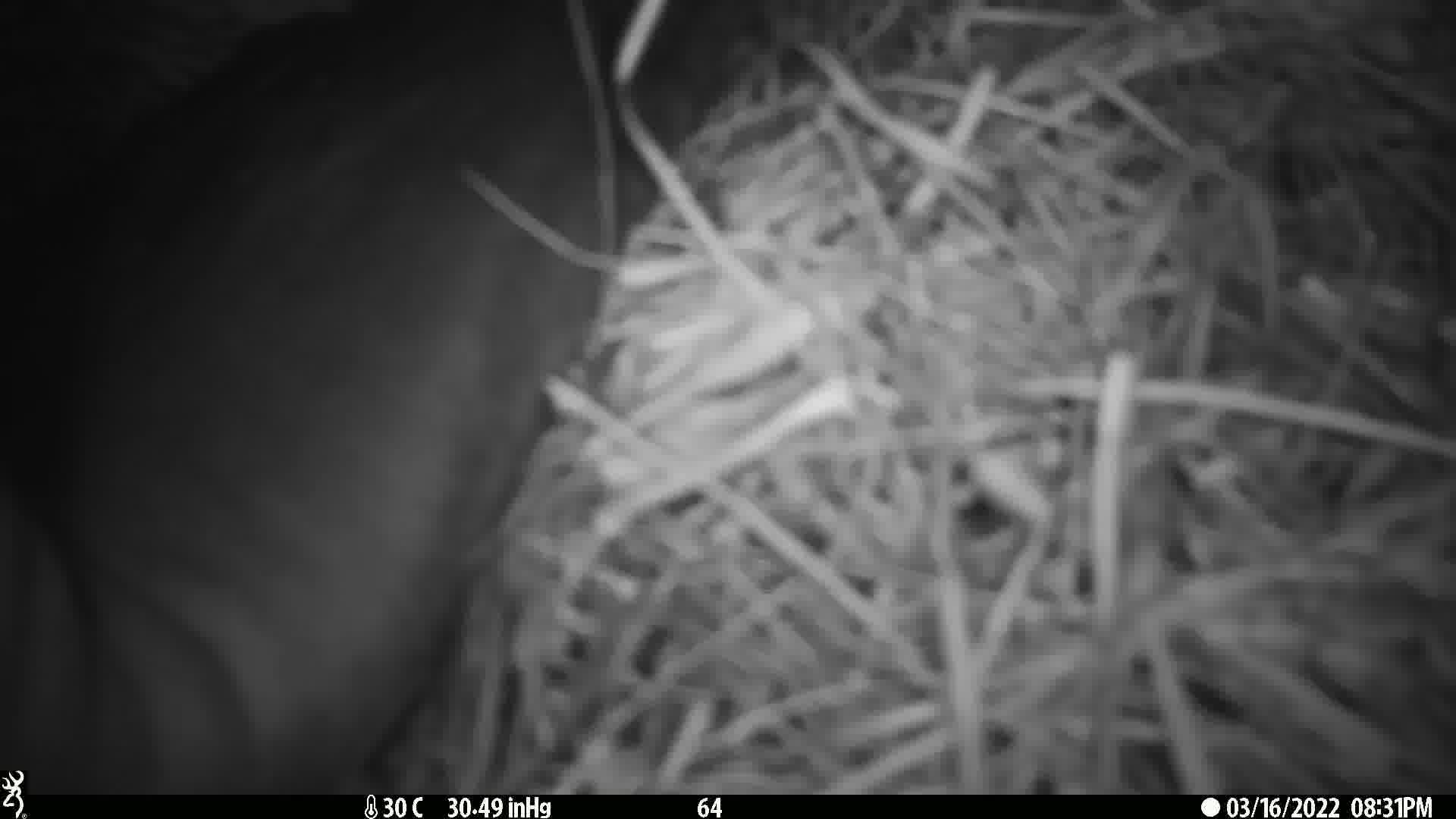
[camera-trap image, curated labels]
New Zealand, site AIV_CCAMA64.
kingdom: Animalia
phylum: Chordata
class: Mammalia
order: Carnivora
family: Otariidae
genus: Phocarctos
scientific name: Phocarctos hookeri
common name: new zealand sea lion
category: sealion